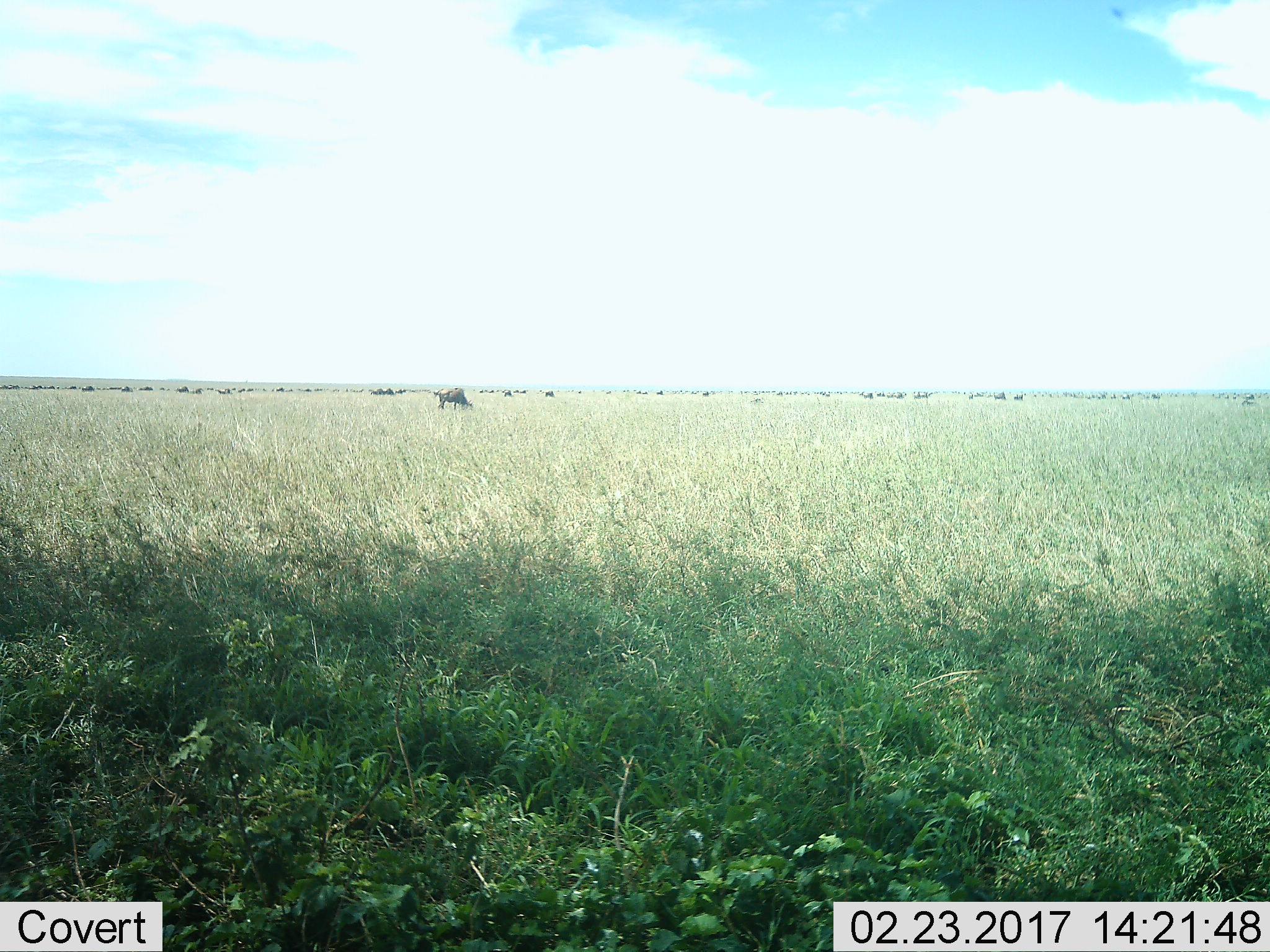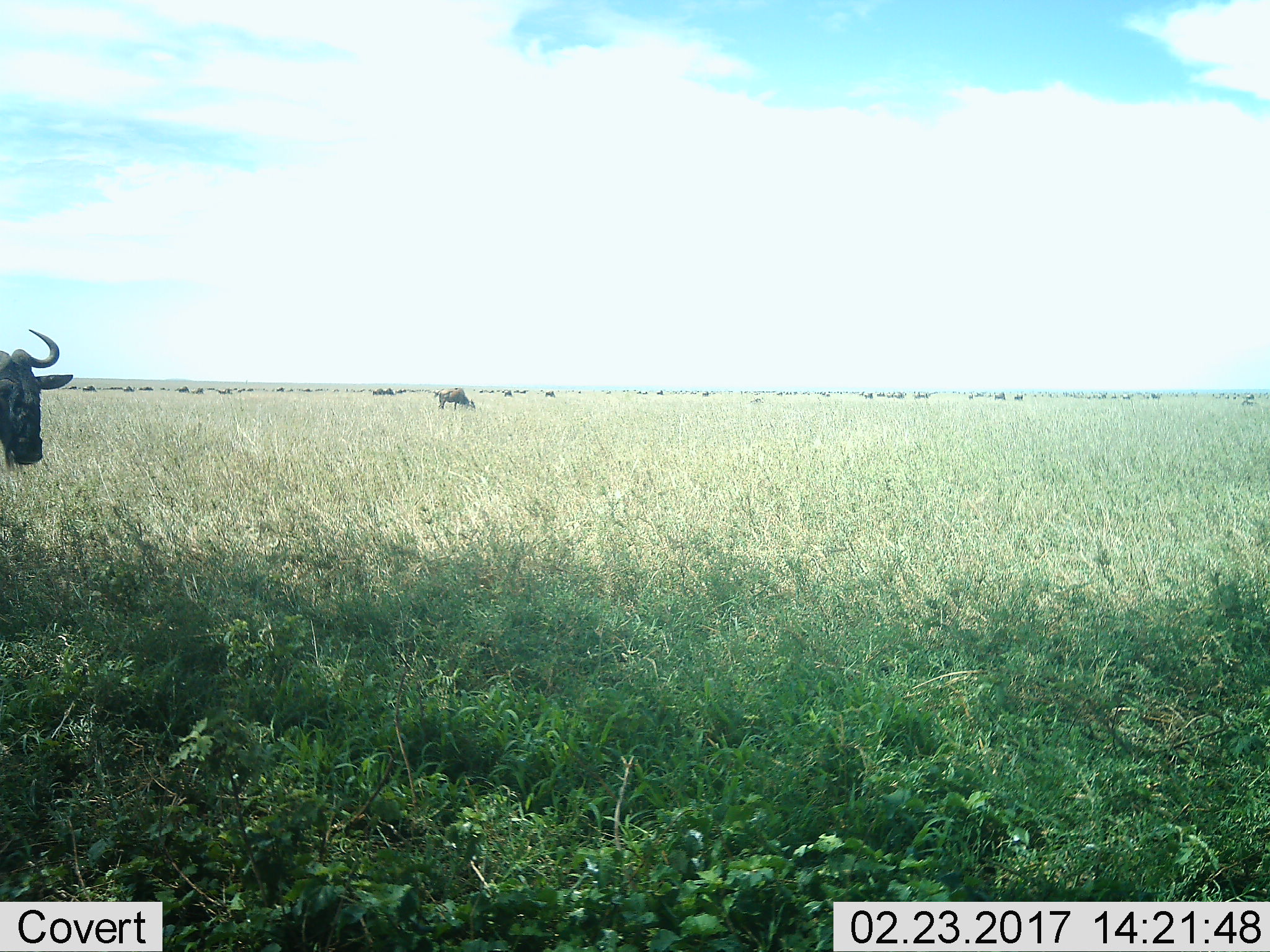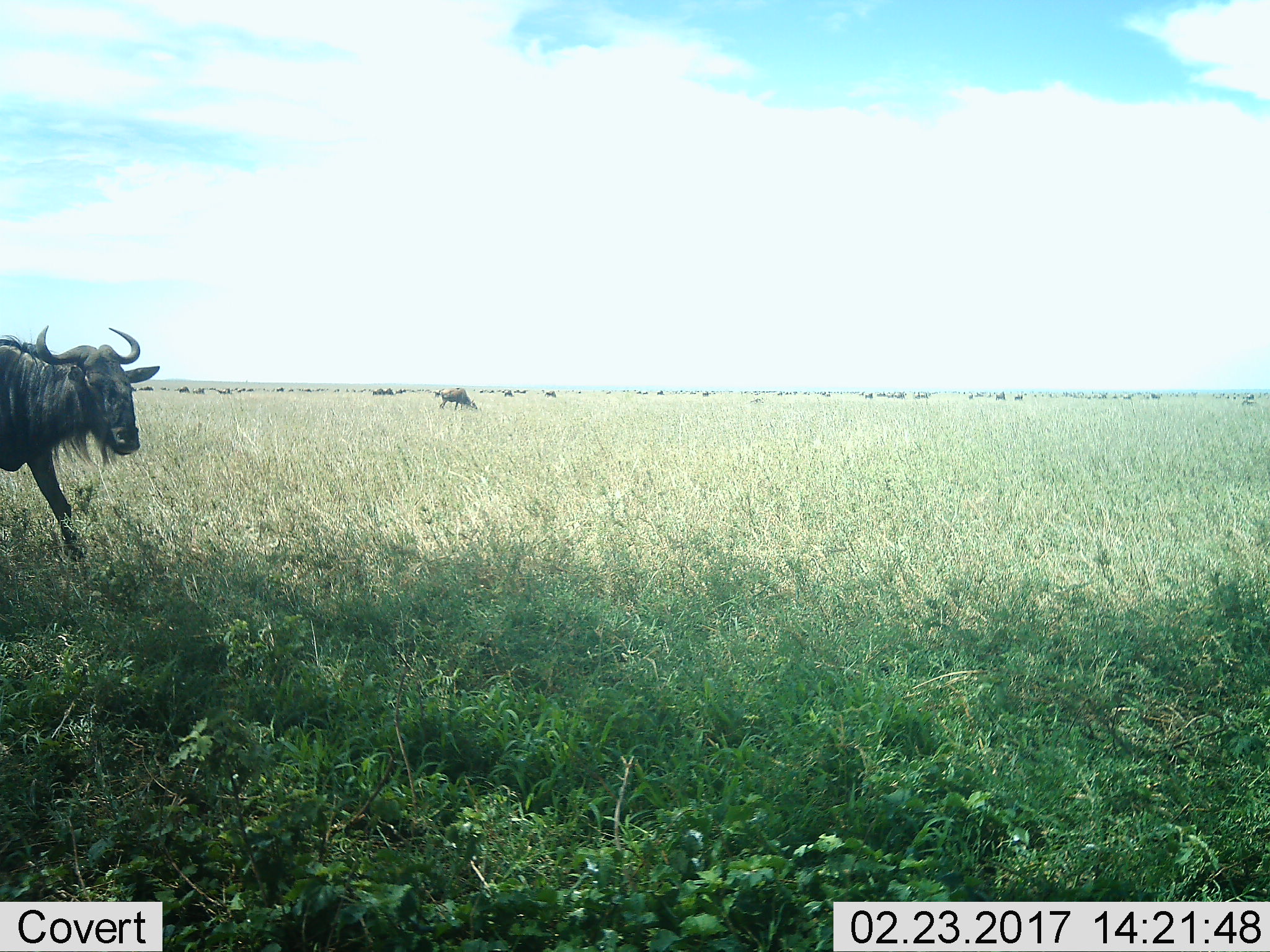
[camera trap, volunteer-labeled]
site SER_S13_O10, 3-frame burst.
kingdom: Animalia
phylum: Chordata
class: Mammalia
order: Artiodactyla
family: Bovidae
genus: Connochaetes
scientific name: Connochaetes taurinus taurinus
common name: blue wildebeest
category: wildebeestblue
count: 51+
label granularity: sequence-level